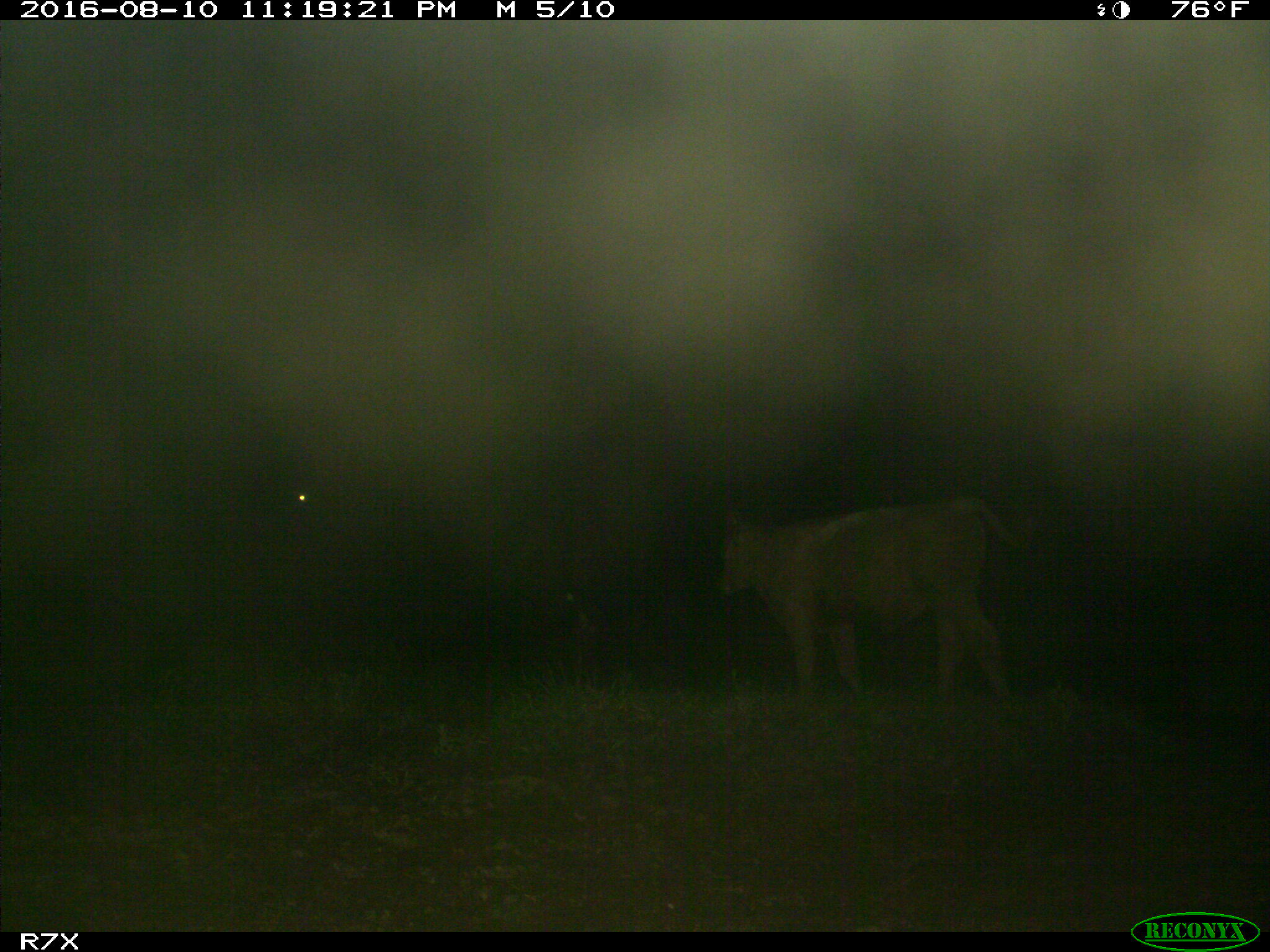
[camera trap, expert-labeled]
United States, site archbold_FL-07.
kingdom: Animalia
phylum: Chordata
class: Mammalia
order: Artiodactyla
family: Bovidae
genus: Bos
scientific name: Bos taurus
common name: domestic cow